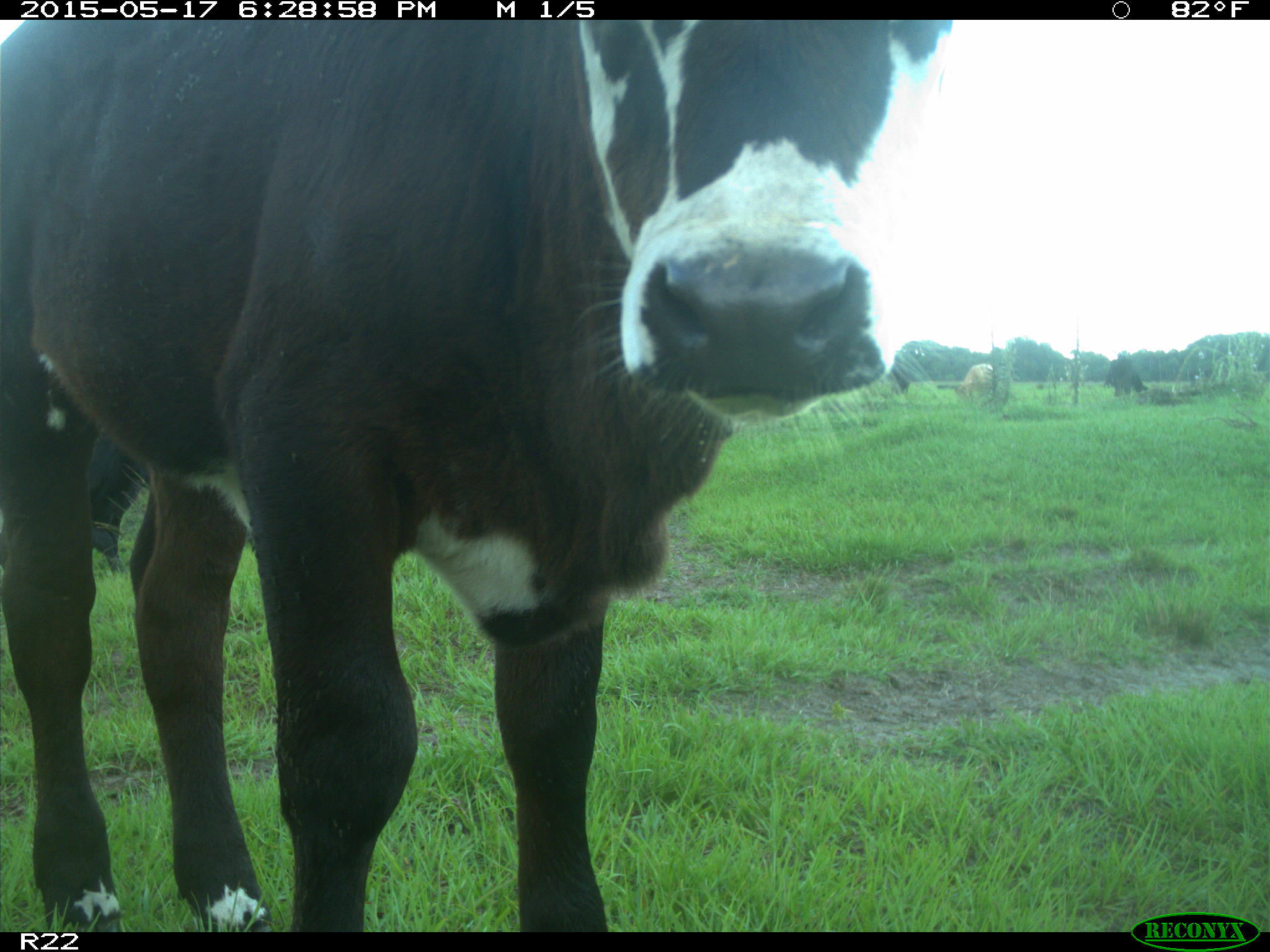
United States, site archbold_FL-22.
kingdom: Animalia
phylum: Chordata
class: Mammalia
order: Artiodactyla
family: Bovidae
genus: Bos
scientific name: Bos taurus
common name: domestic cow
Bos taurus (domestic cow).